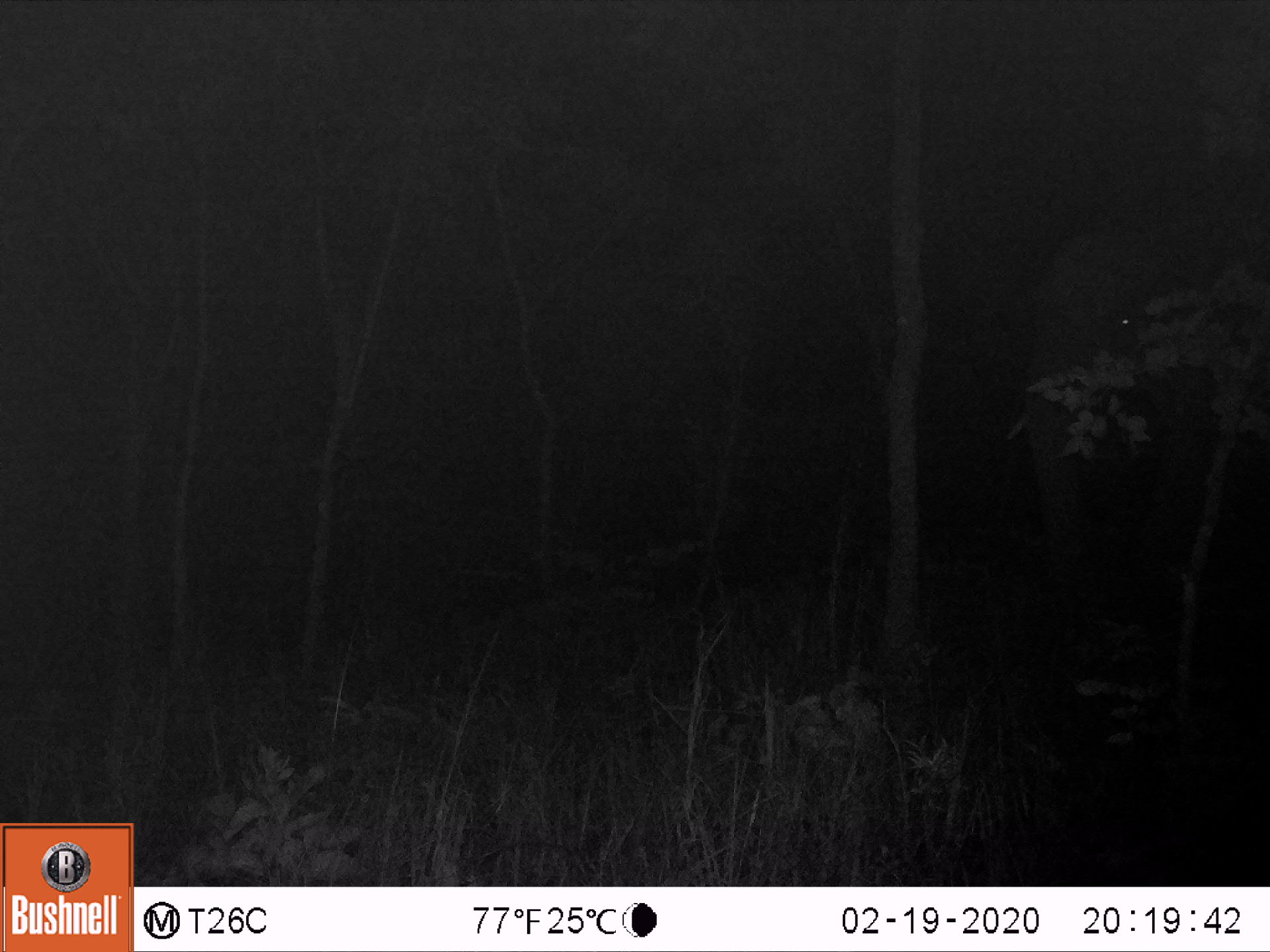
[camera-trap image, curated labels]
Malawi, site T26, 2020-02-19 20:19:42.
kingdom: Animalia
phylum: Chordata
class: Mammalia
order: Proboscidea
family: Elephantidae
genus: Loxodonta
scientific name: Loxodonta africana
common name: african savanna elephant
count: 1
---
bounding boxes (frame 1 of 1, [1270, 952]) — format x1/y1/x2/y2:
african savanna elephant: 981/204/1269/646